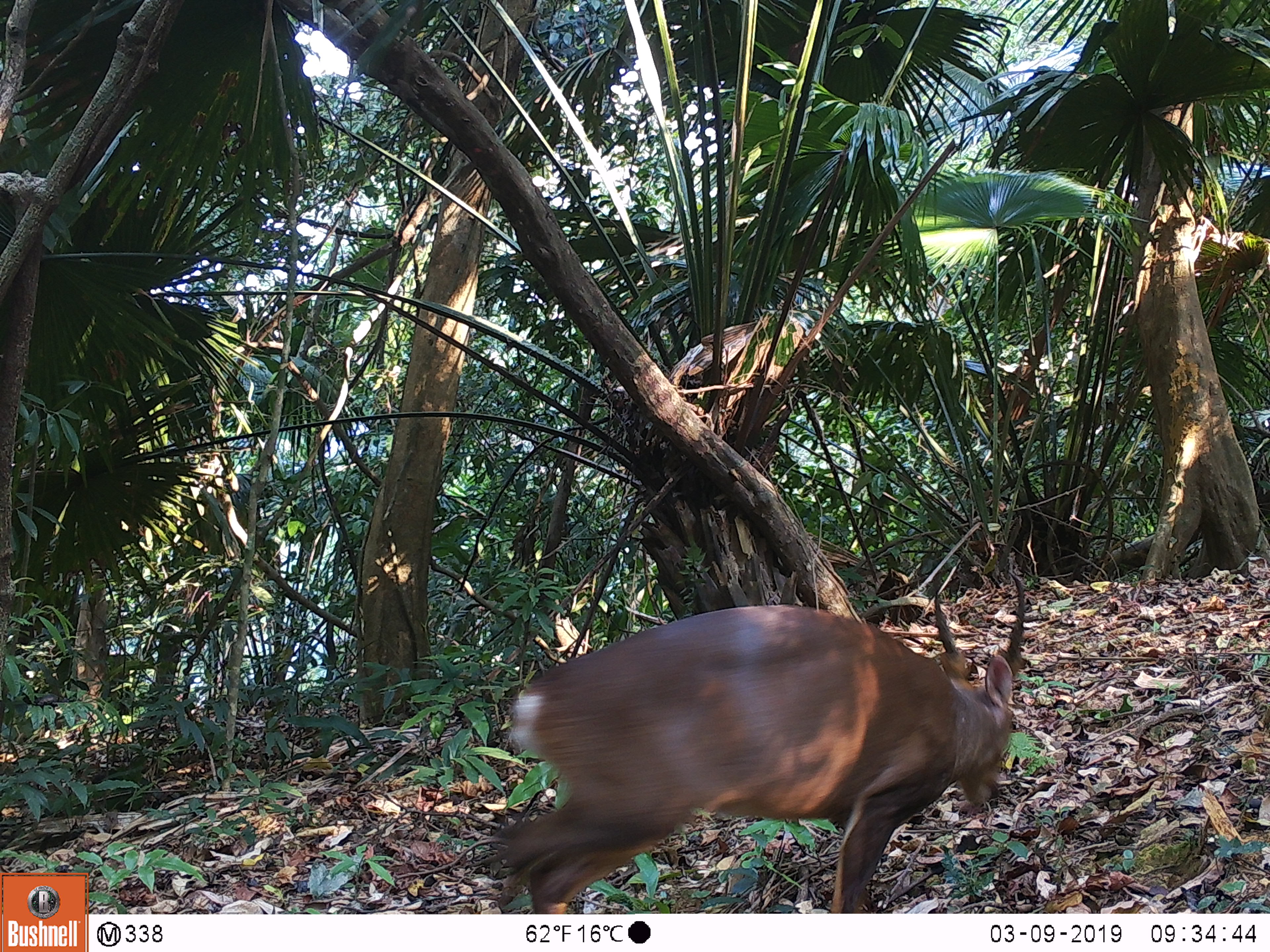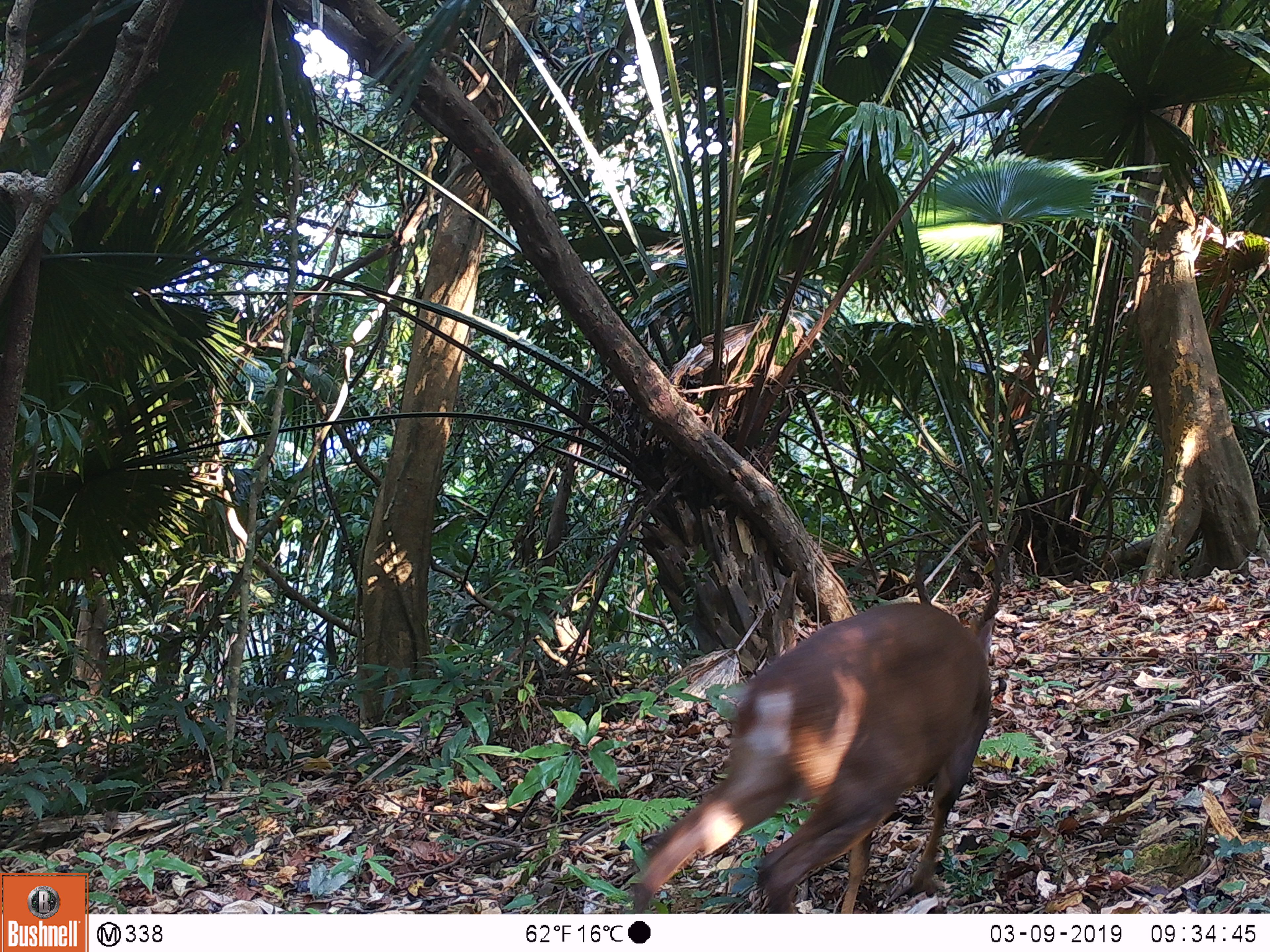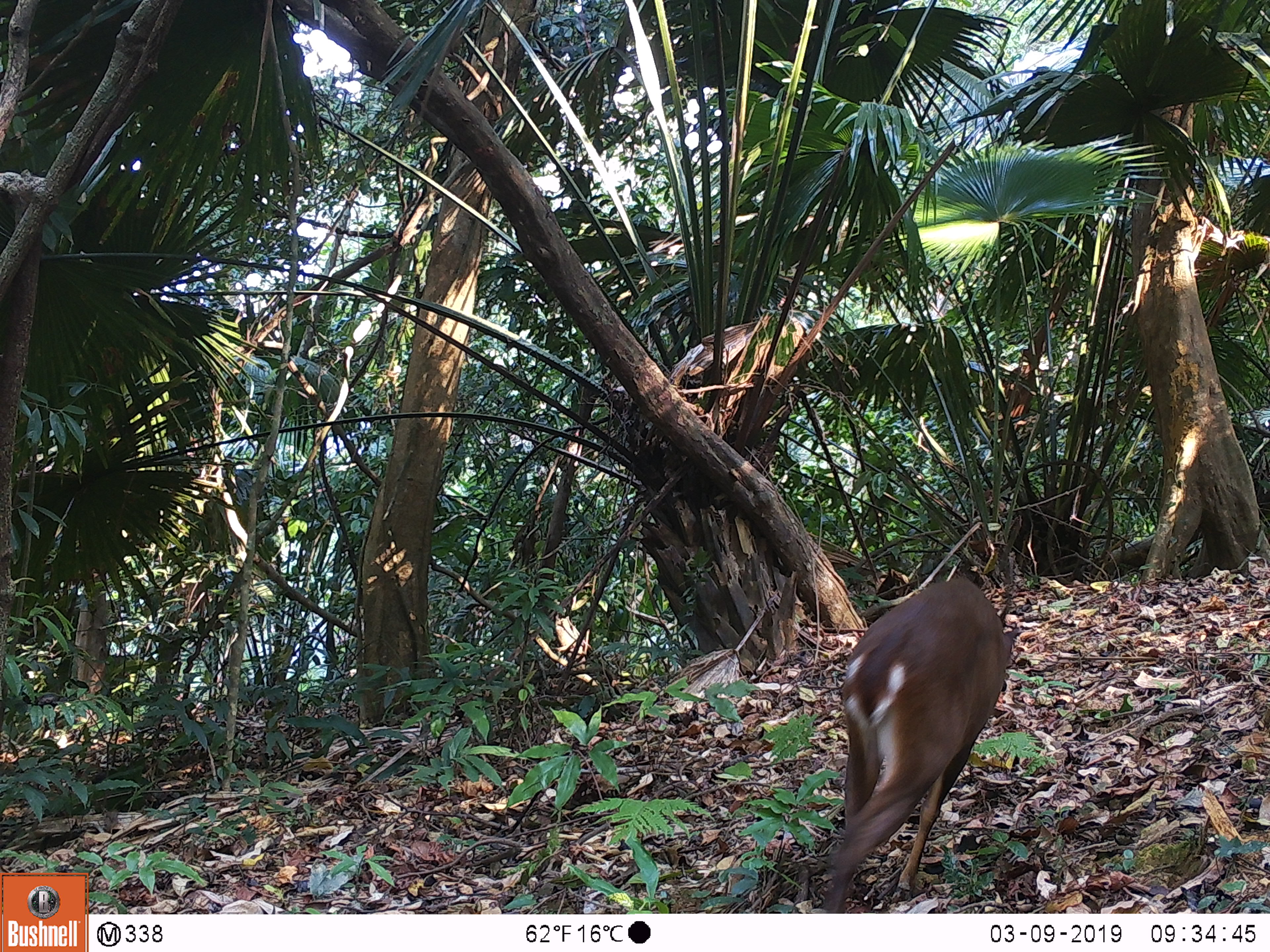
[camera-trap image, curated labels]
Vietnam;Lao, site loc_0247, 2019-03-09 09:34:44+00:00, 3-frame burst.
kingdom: Animalia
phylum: Chordata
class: Mammalia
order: Artiodactyla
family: Cervidae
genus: Muntiacus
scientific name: Muntiacus vuquangensis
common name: large-antlered muntjac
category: large antlered muntjac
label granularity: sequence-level